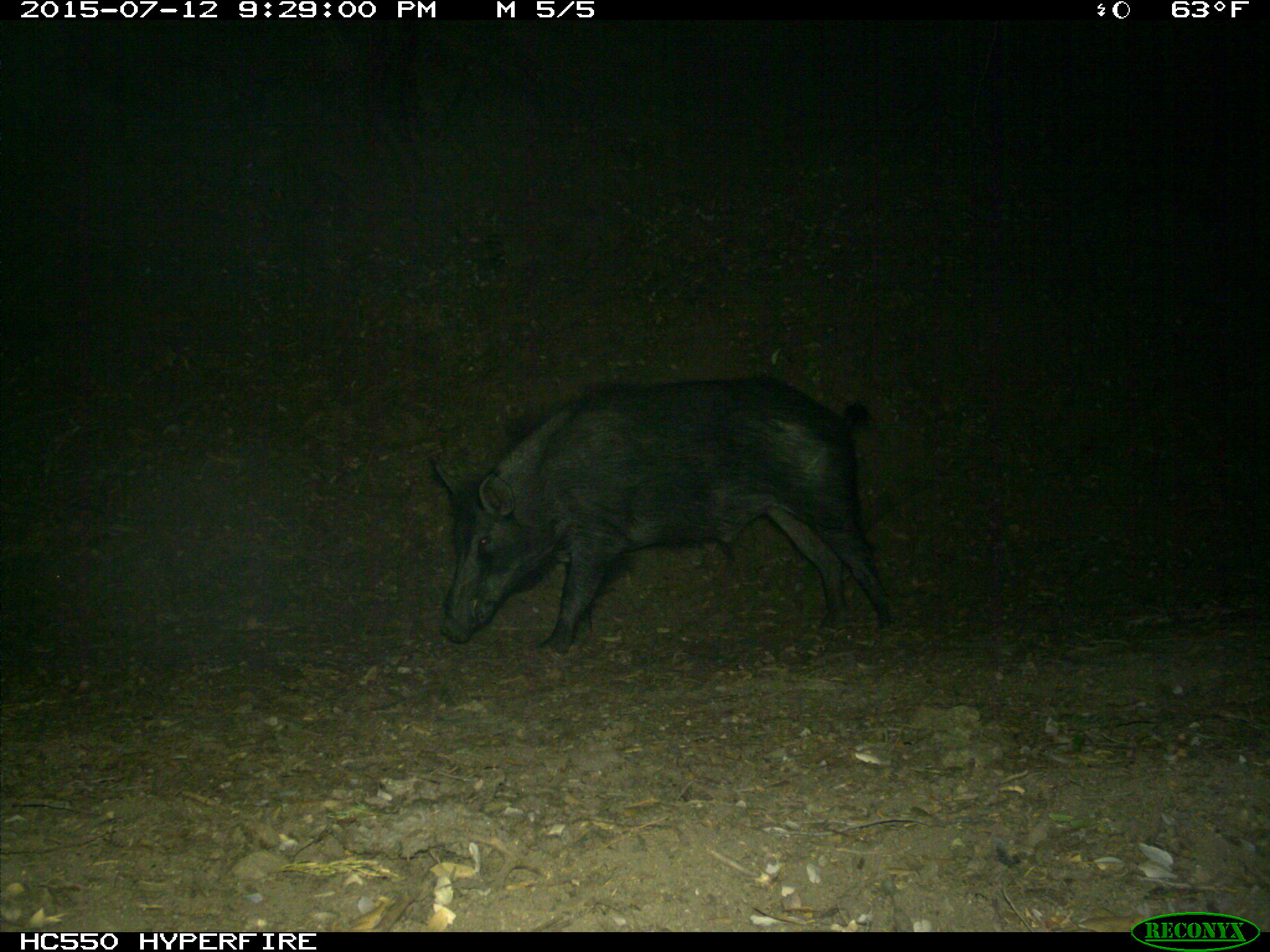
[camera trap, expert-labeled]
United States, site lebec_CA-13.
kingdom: Animalia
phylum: Chordata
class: Mammalia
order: Artiodactyla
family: Suidae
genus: Sus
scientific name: Sus scrofa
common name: wild boar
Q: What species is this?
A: Sus scrofa (wild boar).